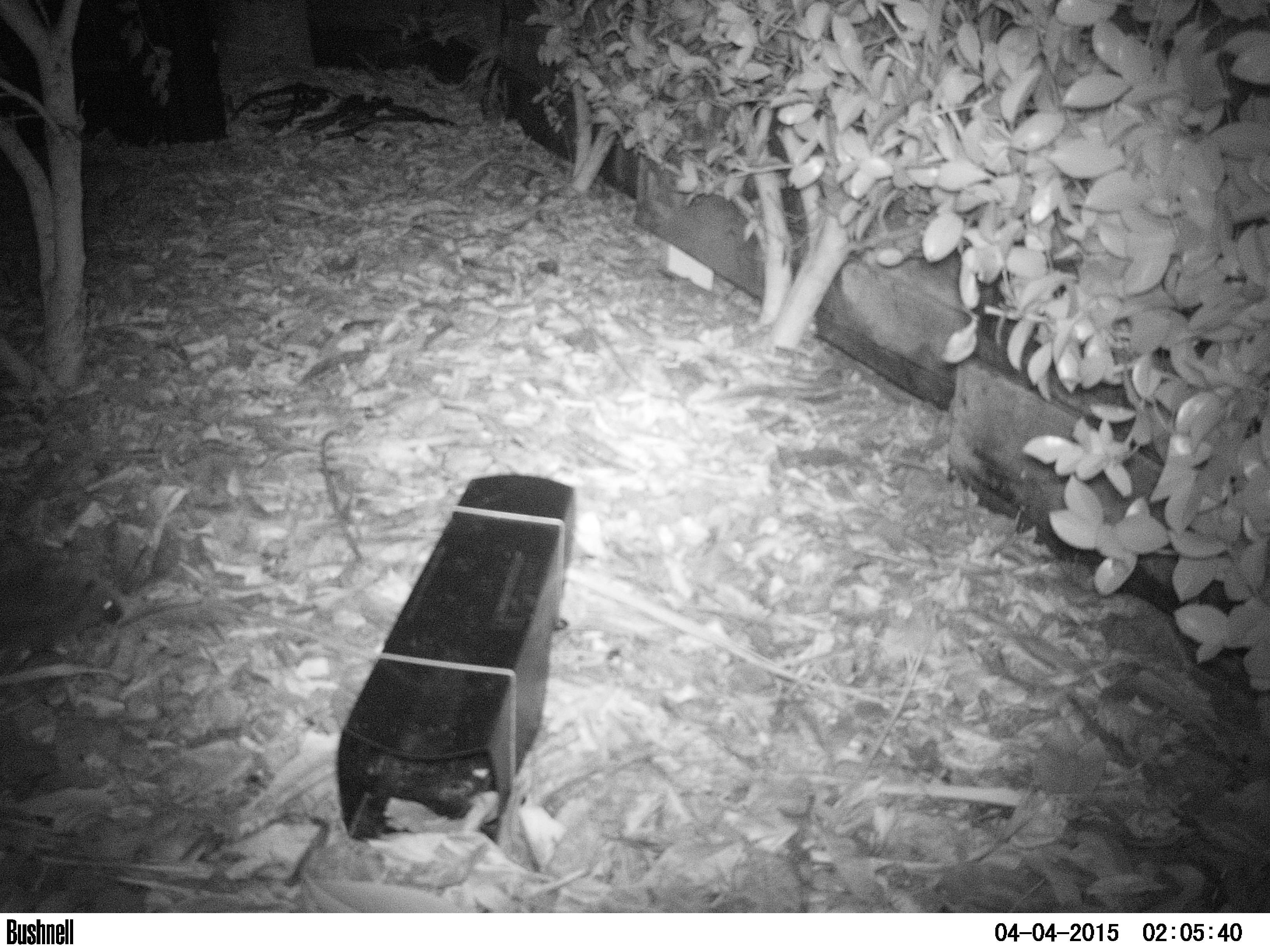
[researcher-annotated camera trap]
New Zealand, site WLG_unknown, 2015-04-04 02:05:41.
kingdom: Animalia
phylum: Chordata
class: Mammalia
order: Eulipotyphla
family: Erinaceidae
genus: Erinaceus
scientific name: Erinaceus europaeus europaeus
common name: european hedgehog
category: hedgehog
Hedgehog (european hedgehog) (Erinaceus europaeus europaeus).